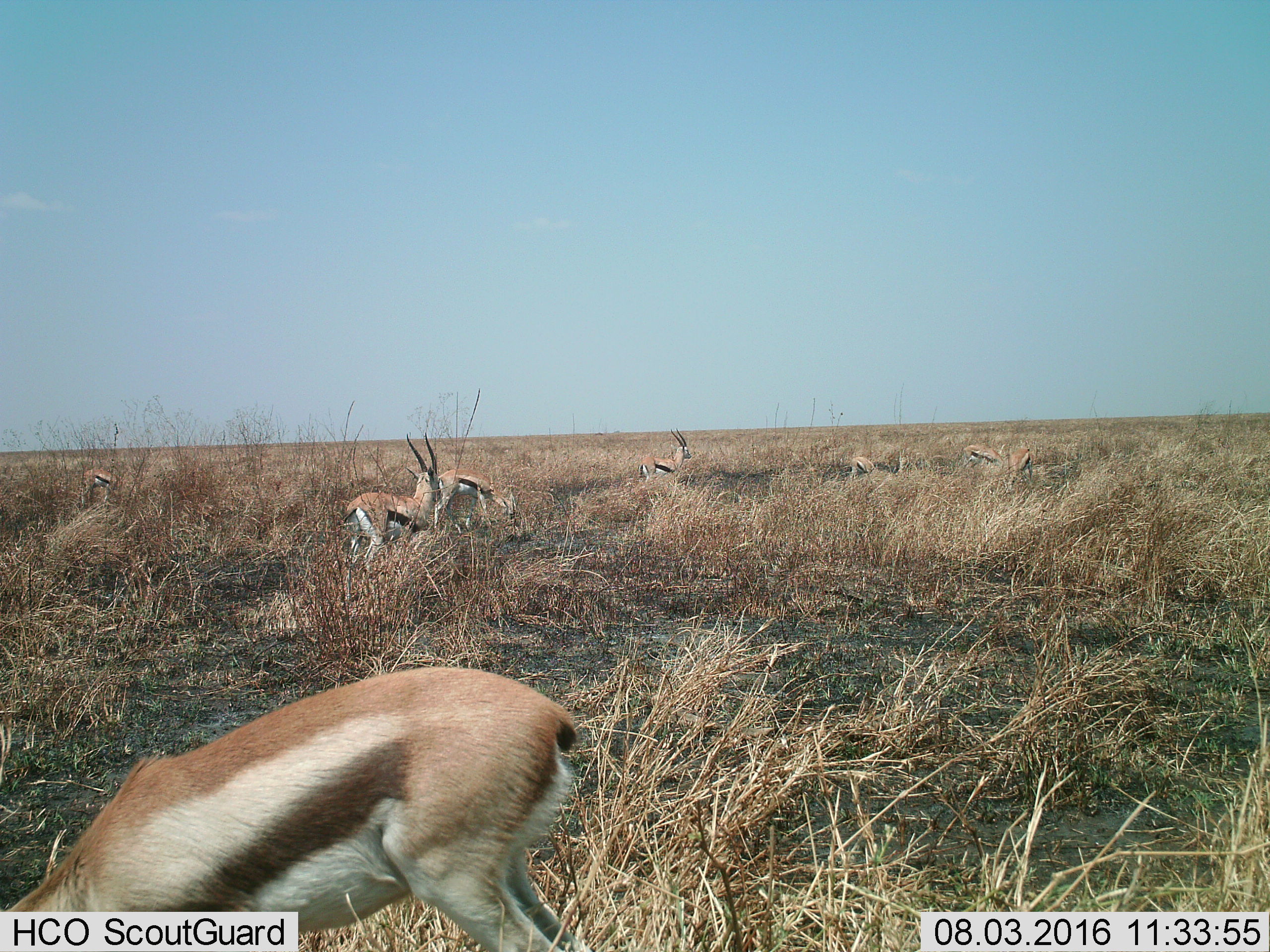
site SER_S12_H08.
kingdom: Animalia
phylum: Chordata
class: Mammalia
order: Artiodactyla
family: Bovidae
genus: Eudorcas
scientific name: Eudorcas thomsonii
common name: thomson's gazelle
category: gazellethomsons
Gazellethomsons (thomson's gazelle) (Eudorcas thomsonii), count 8. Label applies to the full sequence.